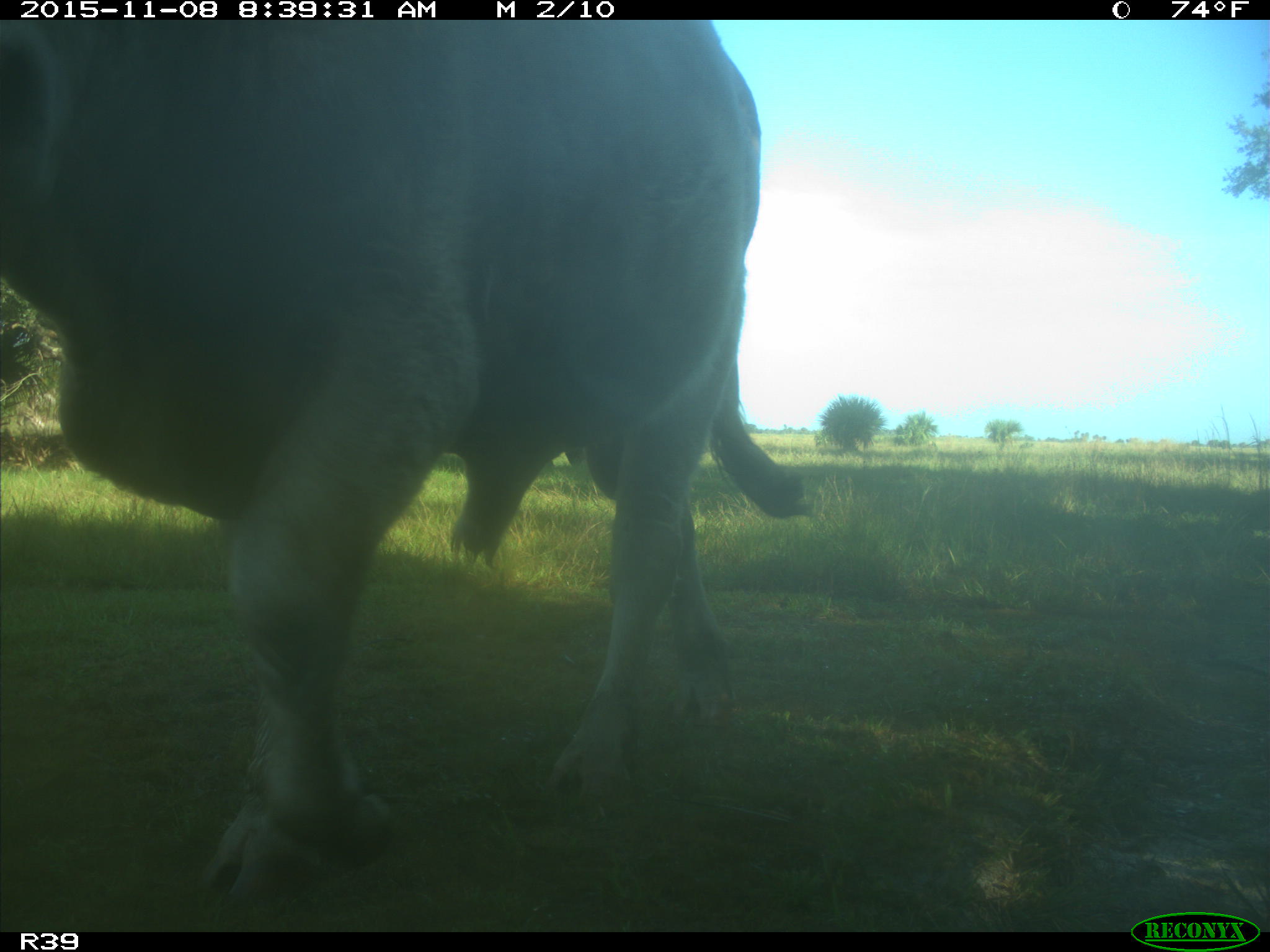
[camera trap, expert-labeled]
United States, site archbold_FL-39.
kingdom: Animalia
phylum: Chordata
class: Mammalia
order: Artiodactyla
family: Bovidae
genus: Bos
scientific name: Bos taurus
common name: domestic cow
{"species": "Bos taurus (domestic cow)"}